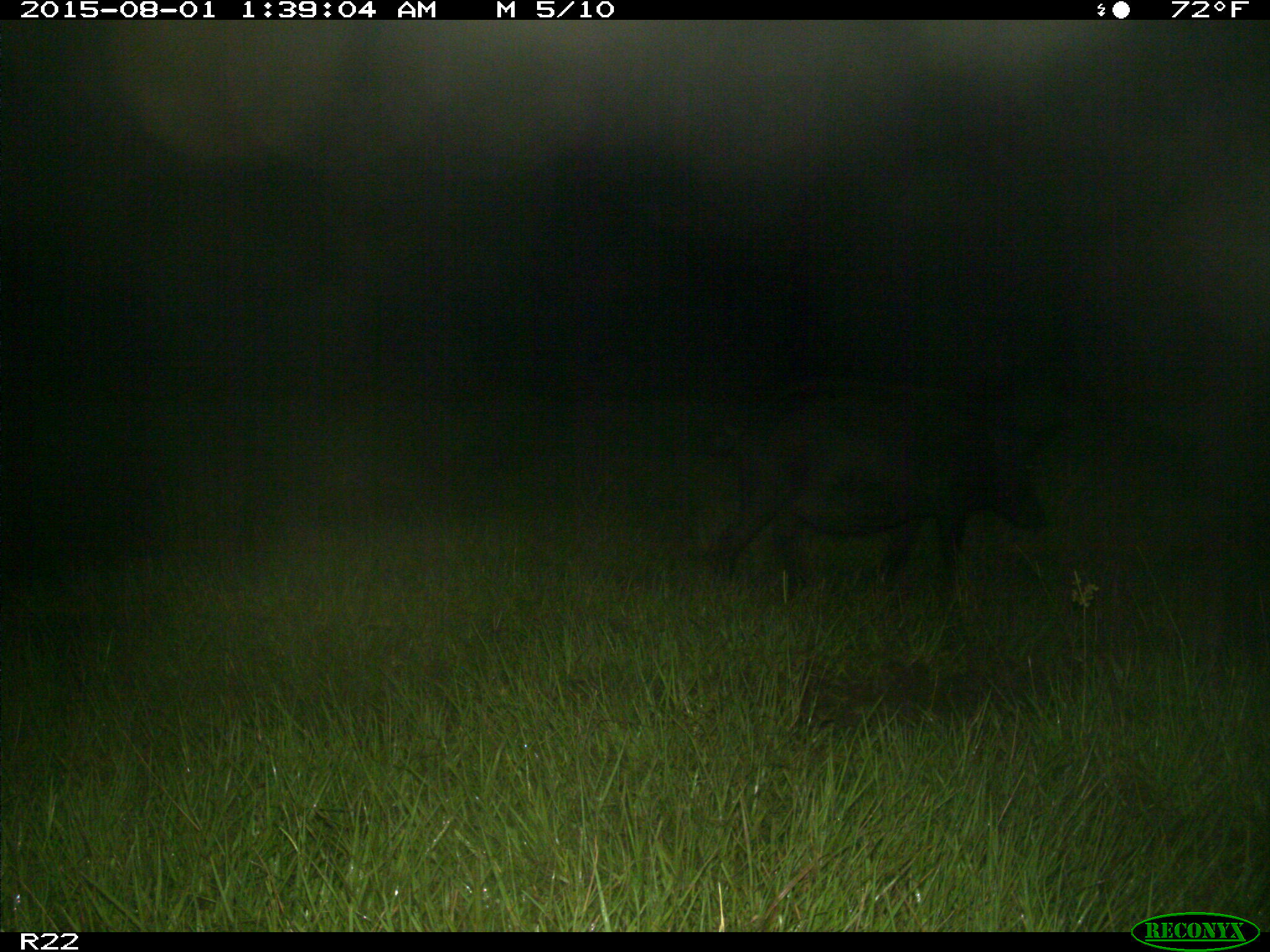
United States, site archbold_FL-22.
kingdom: Animalia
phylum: Chordata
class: Mammalia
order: Artiodactyla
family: Suidae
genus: Sus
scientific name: Sus scrofa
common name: wild boar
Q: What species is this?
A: Sus scrofa (wild boar).